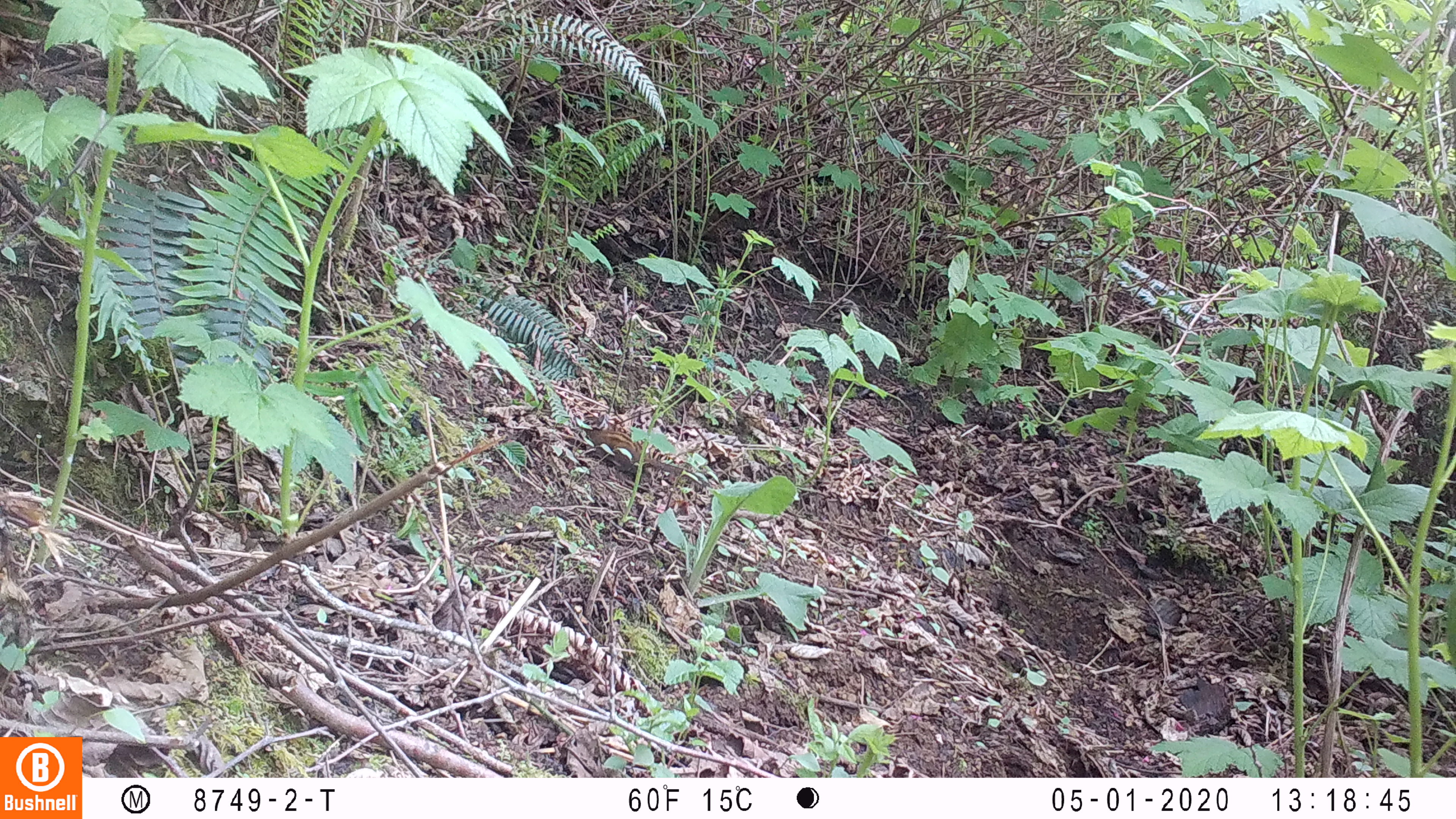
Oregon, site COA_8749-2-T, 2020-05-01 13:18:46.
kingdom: Animalia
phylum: Chordata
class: Mammalia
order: Rodentia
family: Sciuridae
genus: Neotamias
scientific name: Neotamias townsendii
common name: townsend's chipmunk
Townsend's chipmunk (Neotamias townsendii).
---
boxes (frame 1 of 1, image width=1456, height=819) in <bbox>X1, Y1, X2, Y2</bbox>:
townsend's chipmunk: <bbox>578, 411, 712, 493</bbox>